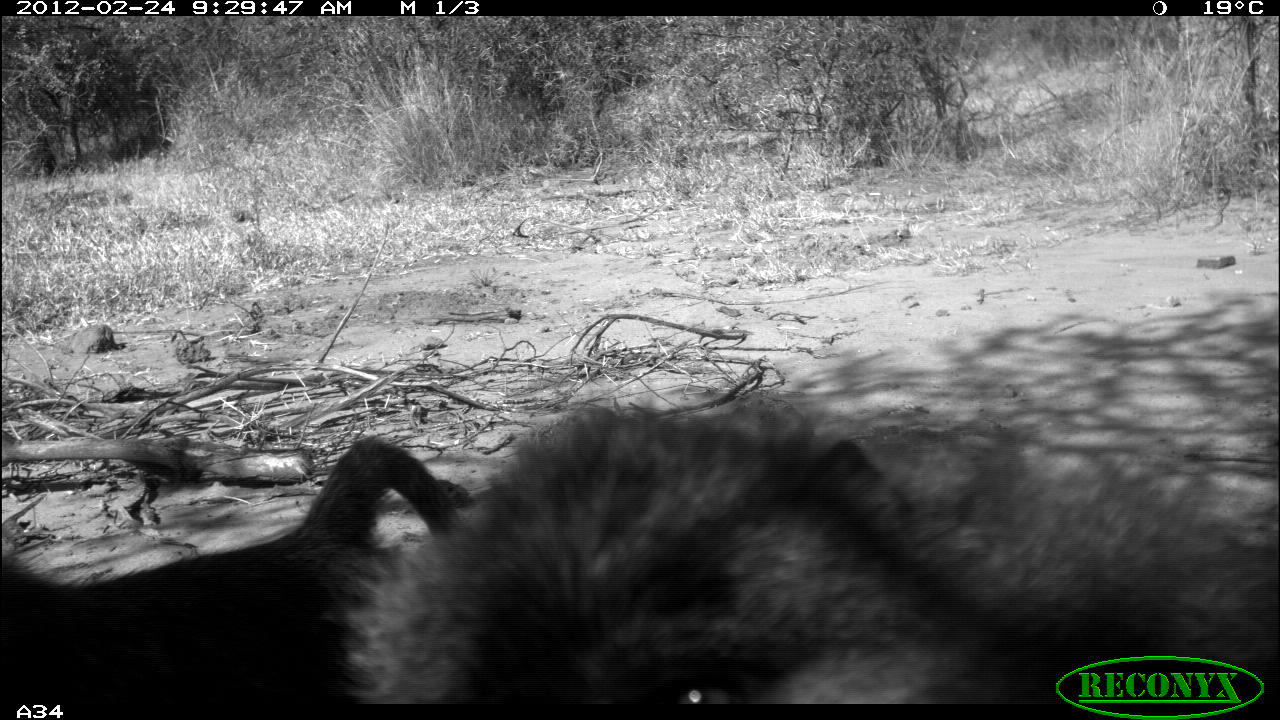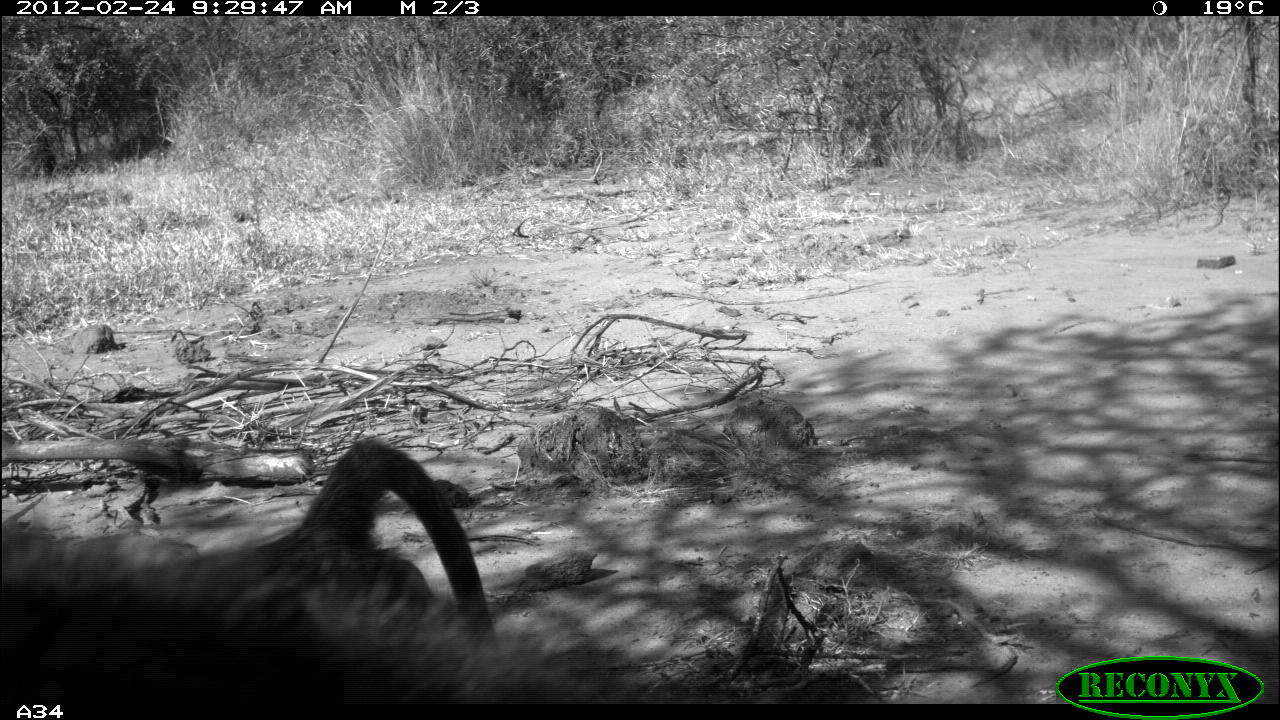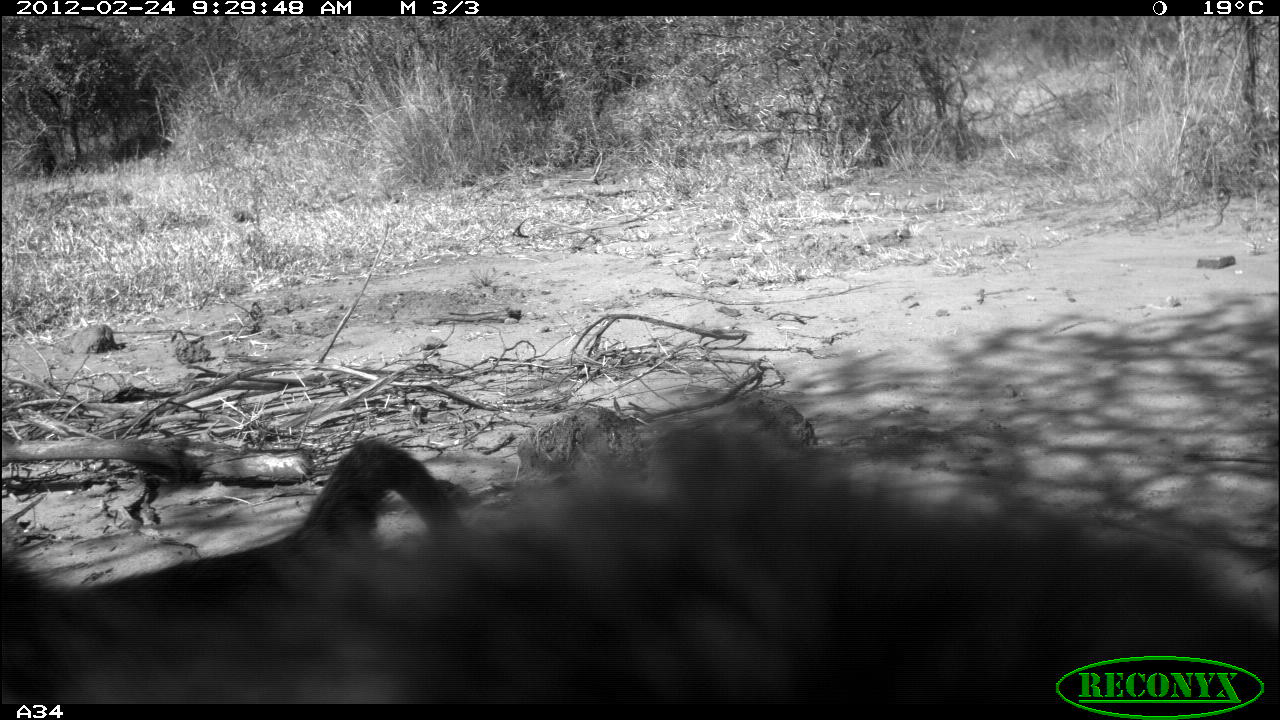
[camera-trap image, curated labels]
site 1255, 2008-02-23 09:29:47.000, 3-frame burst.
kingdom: Animalia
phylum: Chordata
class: Mammalia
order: Primates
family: Cercopithecidae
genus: Papio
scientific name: Papio anubis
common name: olive baboon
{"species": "Papio anubis (olive baboon)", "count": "2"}